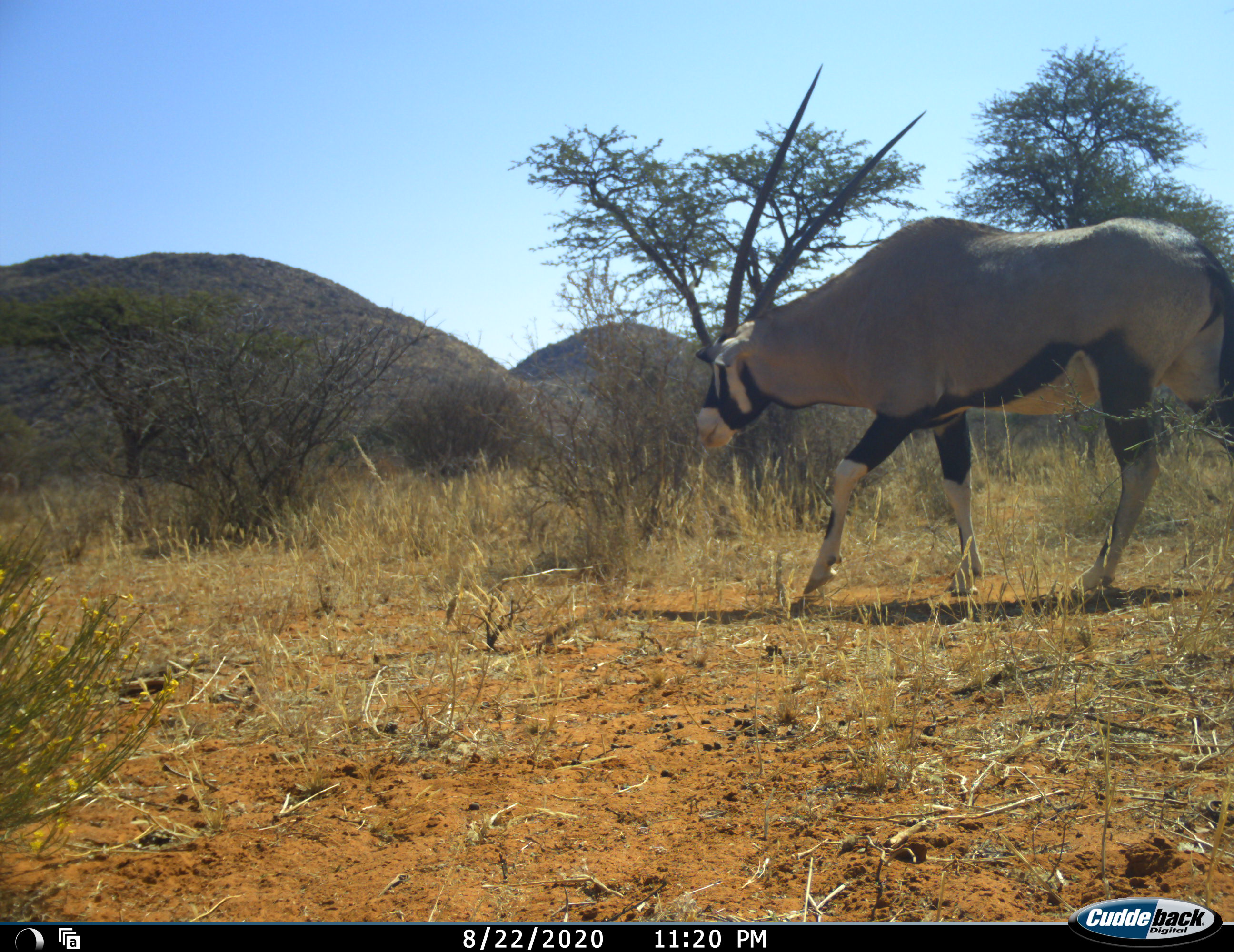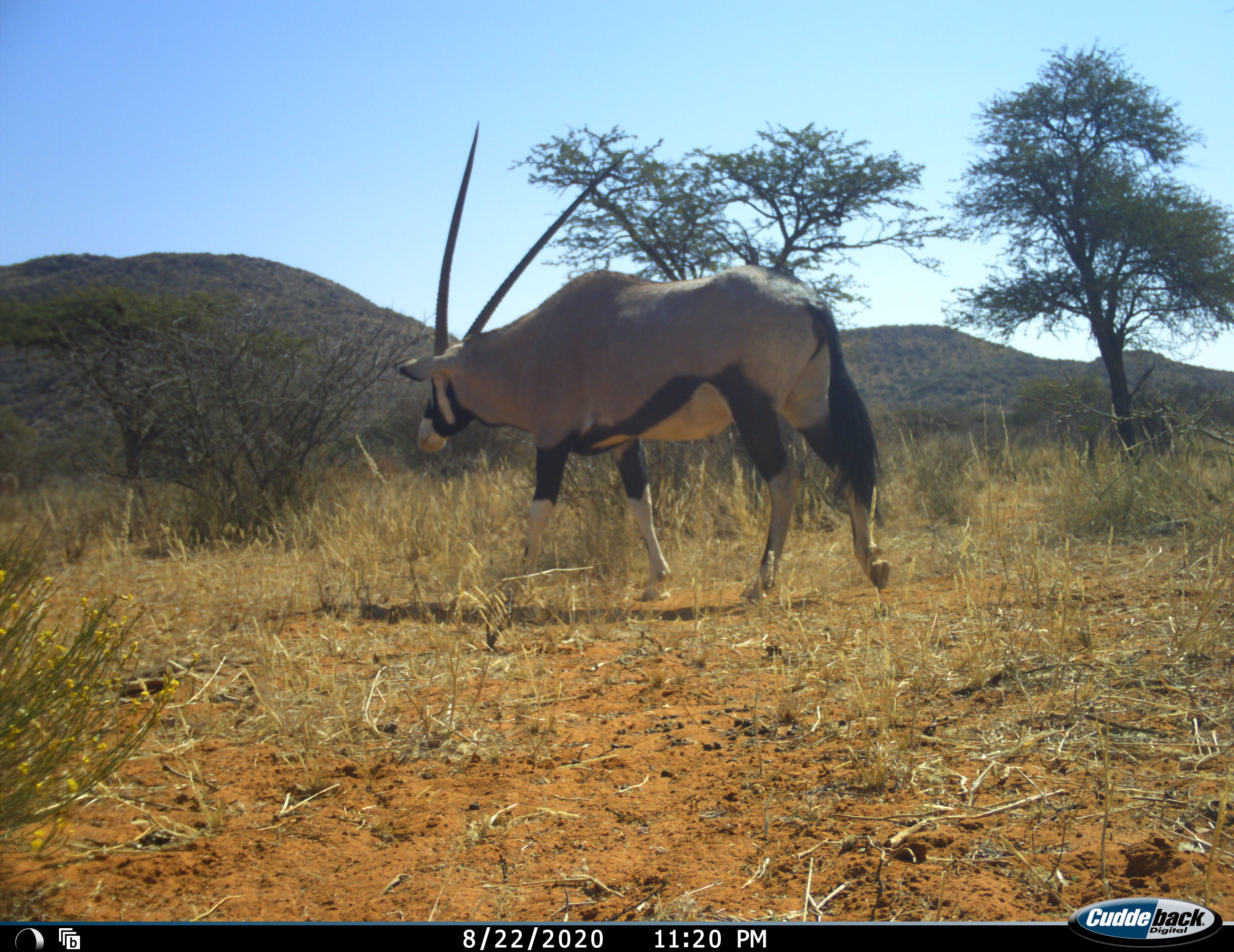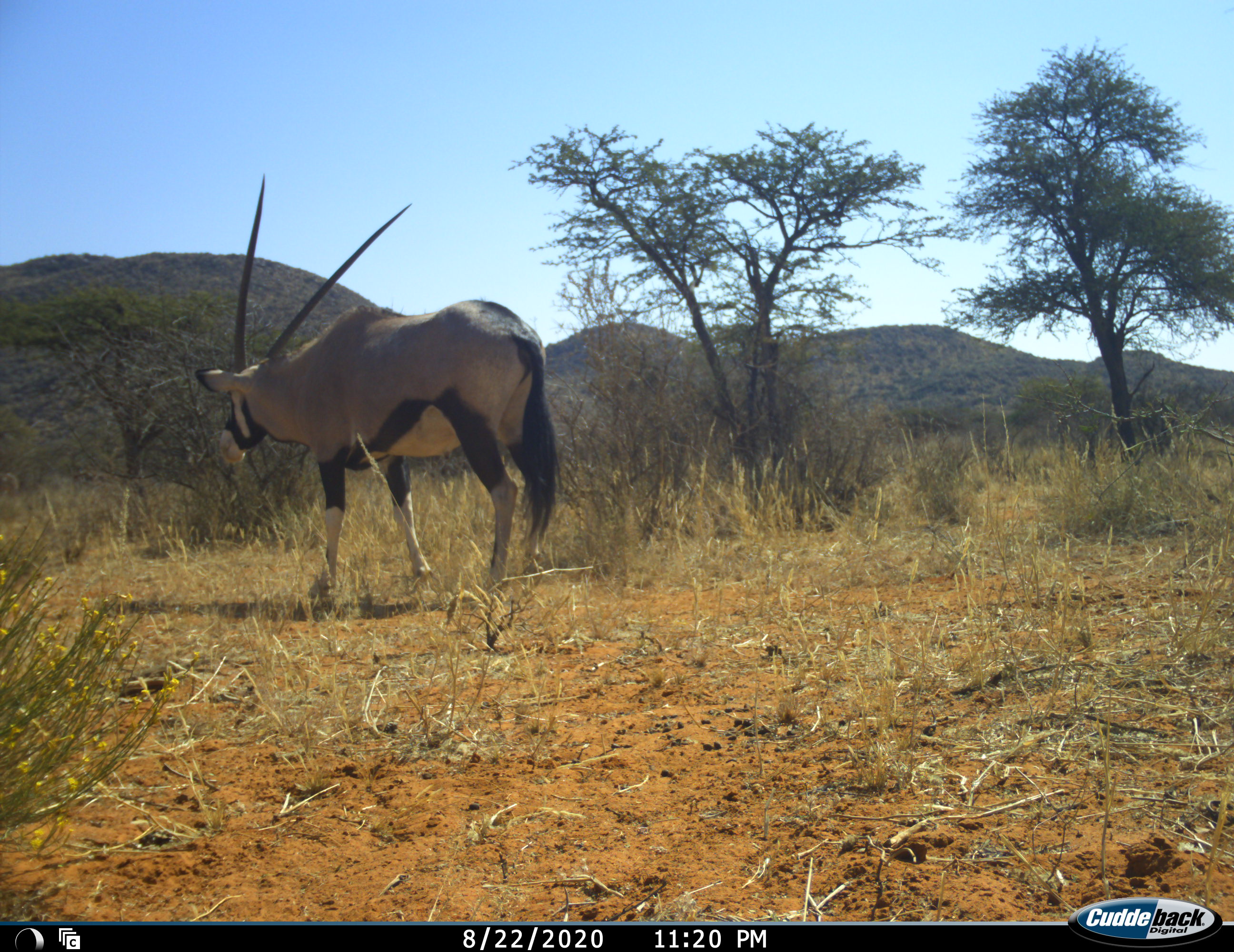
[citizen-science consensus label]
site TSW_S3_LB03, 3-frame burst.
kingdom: Animalia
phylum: Chordata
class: Mammalia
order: Artiodactyla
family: Bovidae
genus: Oryx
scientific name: Oryx gazella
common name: gemsbok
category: oryx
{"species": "oryx (gemsbok) (Oryx gazella)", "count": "1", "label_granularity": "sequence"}